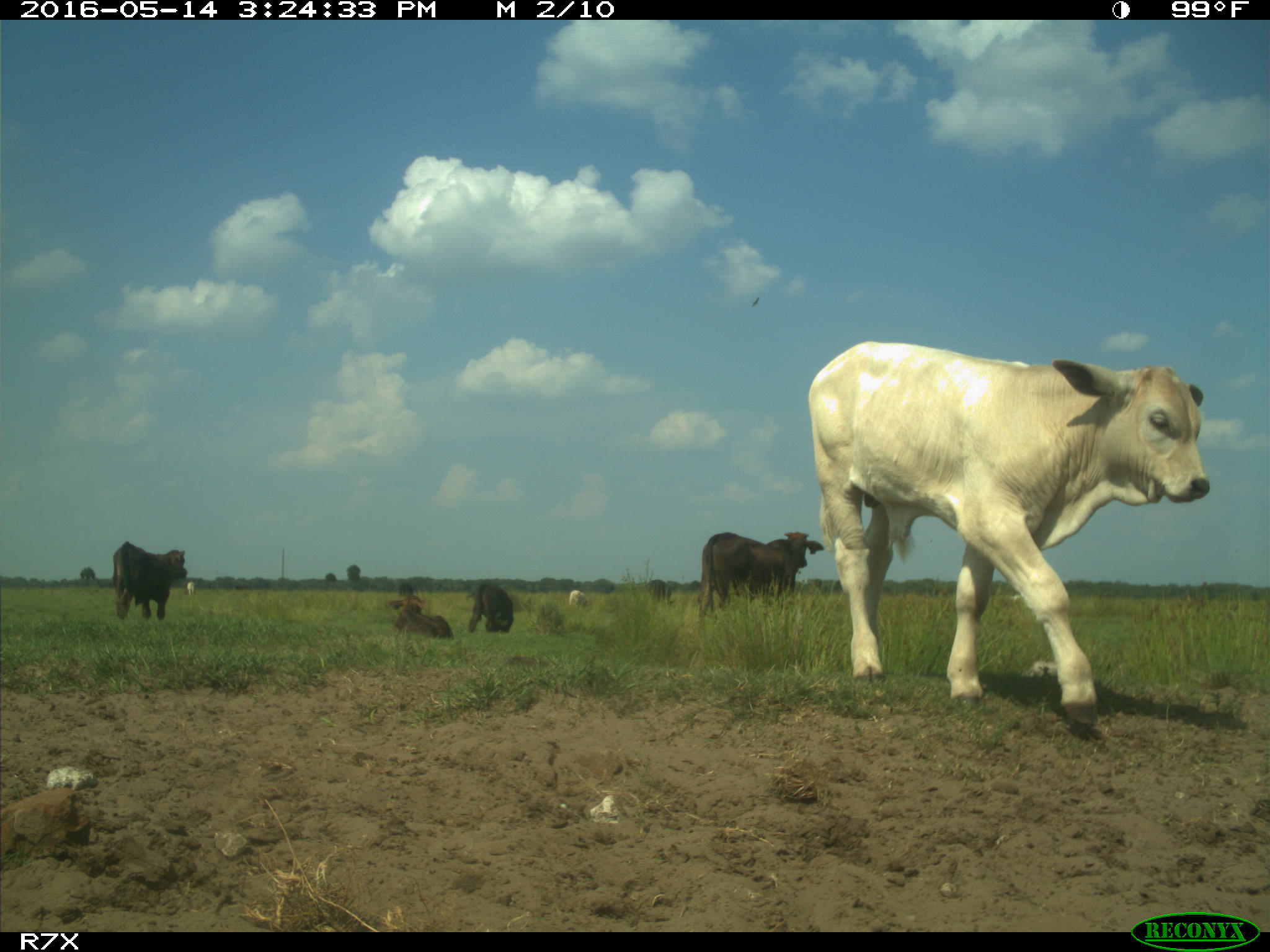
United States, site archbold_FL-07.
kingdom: Animalia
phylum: Chordata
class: Mammalia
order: Artiodactyla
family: Bovidae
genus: Bos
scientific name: Bos taurus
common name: domestic cow